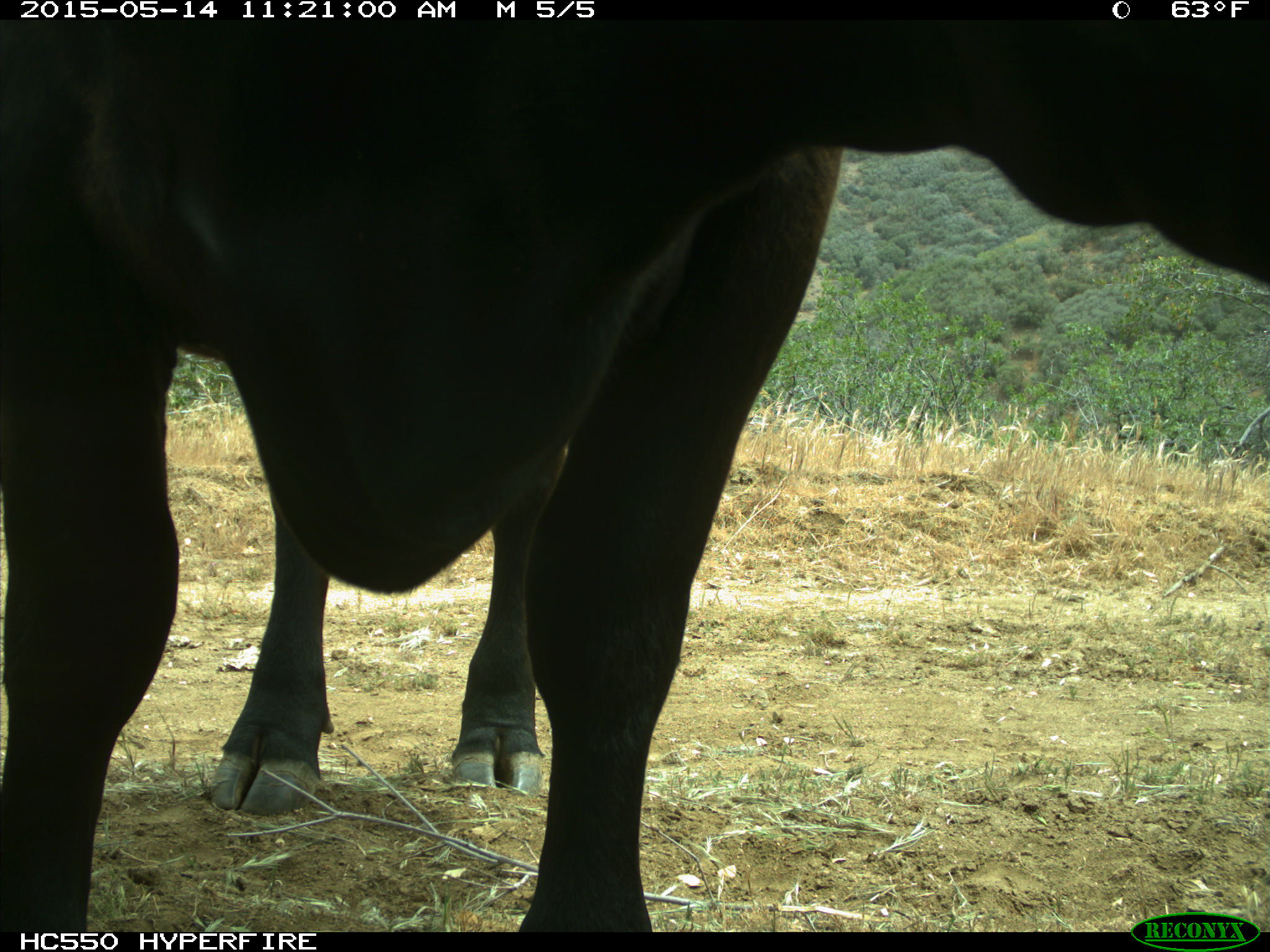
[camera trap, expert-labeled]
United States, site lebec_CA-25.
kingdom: Animalia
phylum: Chordata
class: Mammalia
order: Artiodactyla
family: Bovidae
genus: Bos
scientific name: Bos taurus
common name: domestic cow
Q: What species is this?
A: Bos taurus (domestic cow).